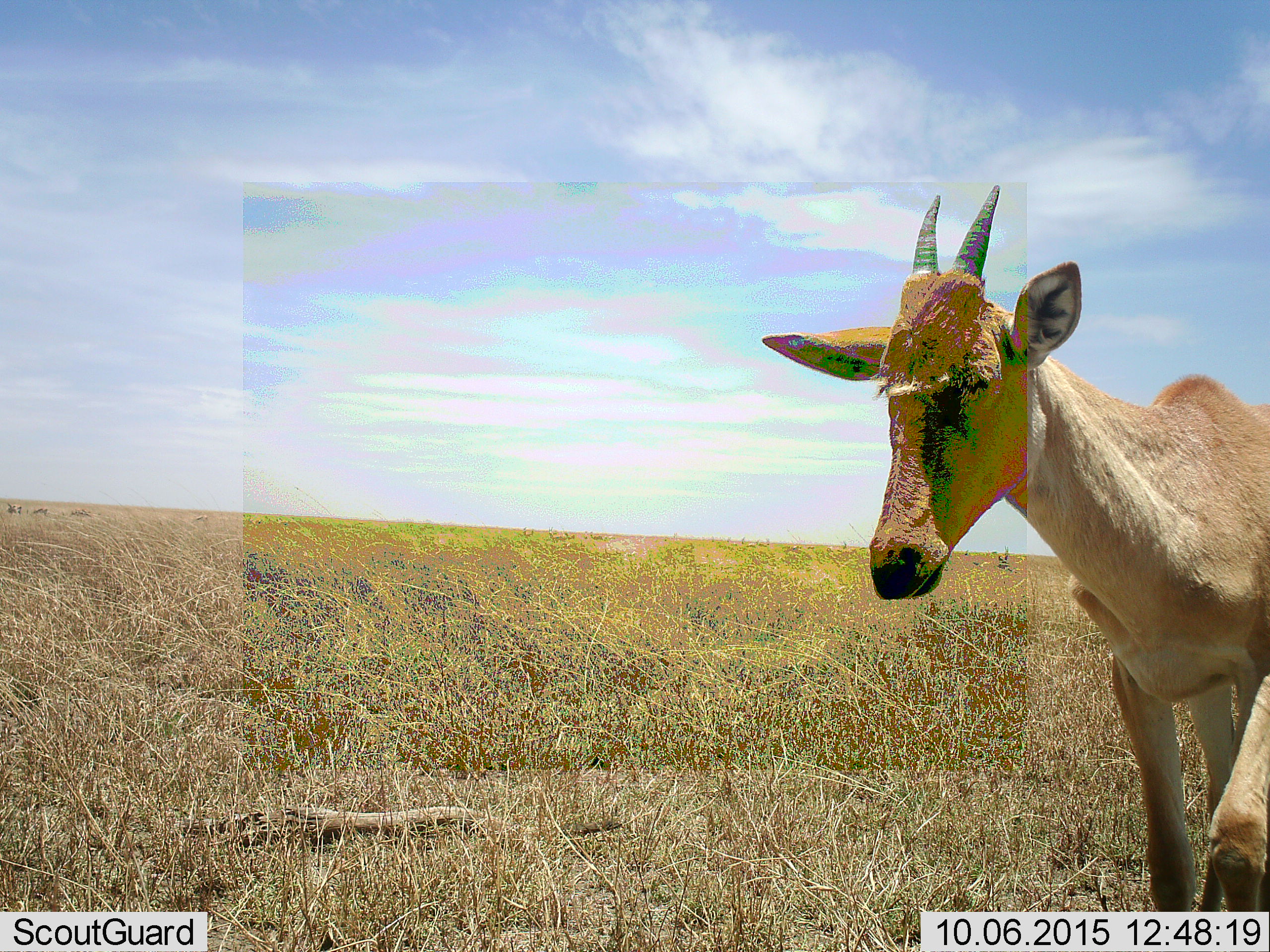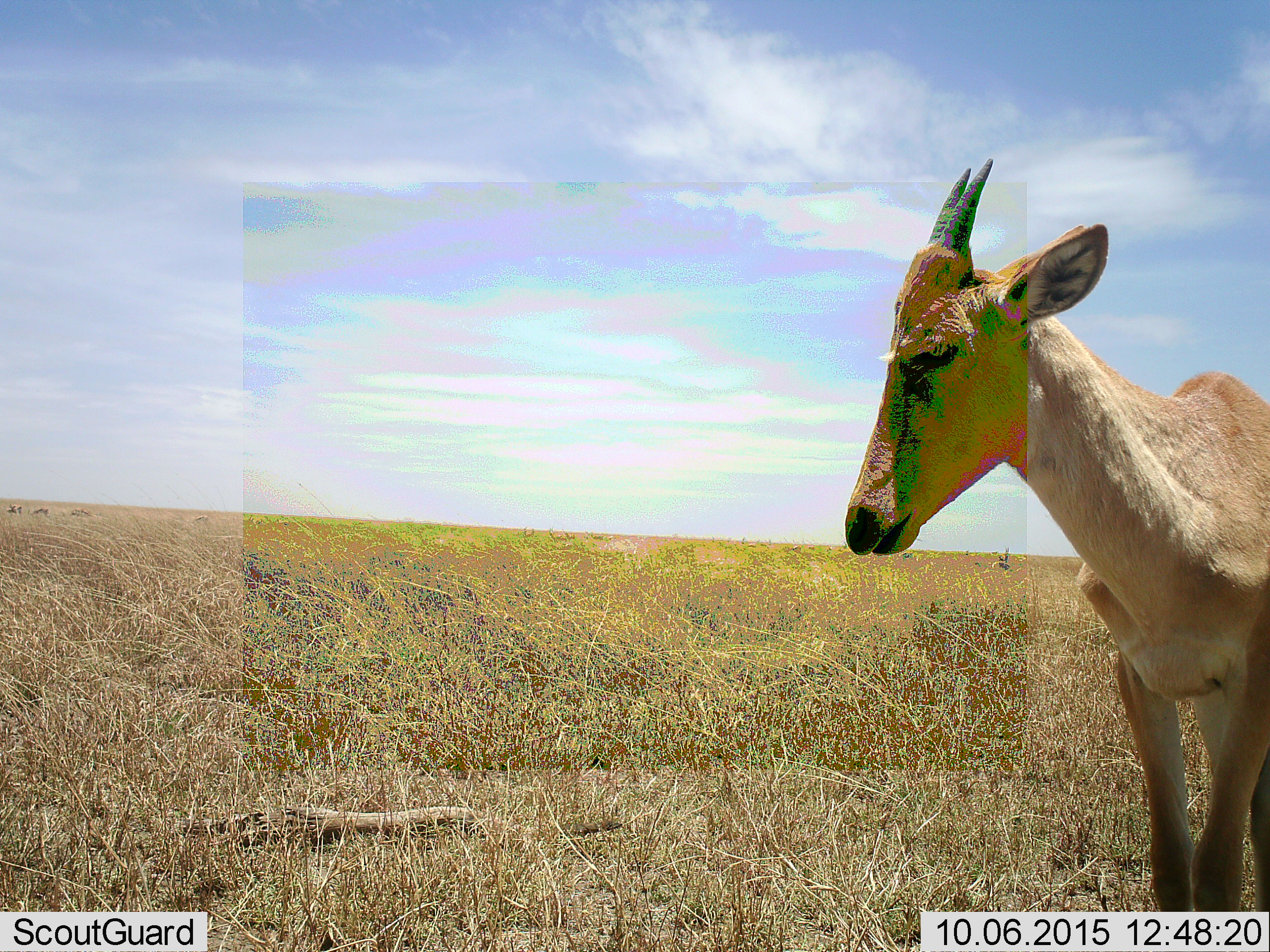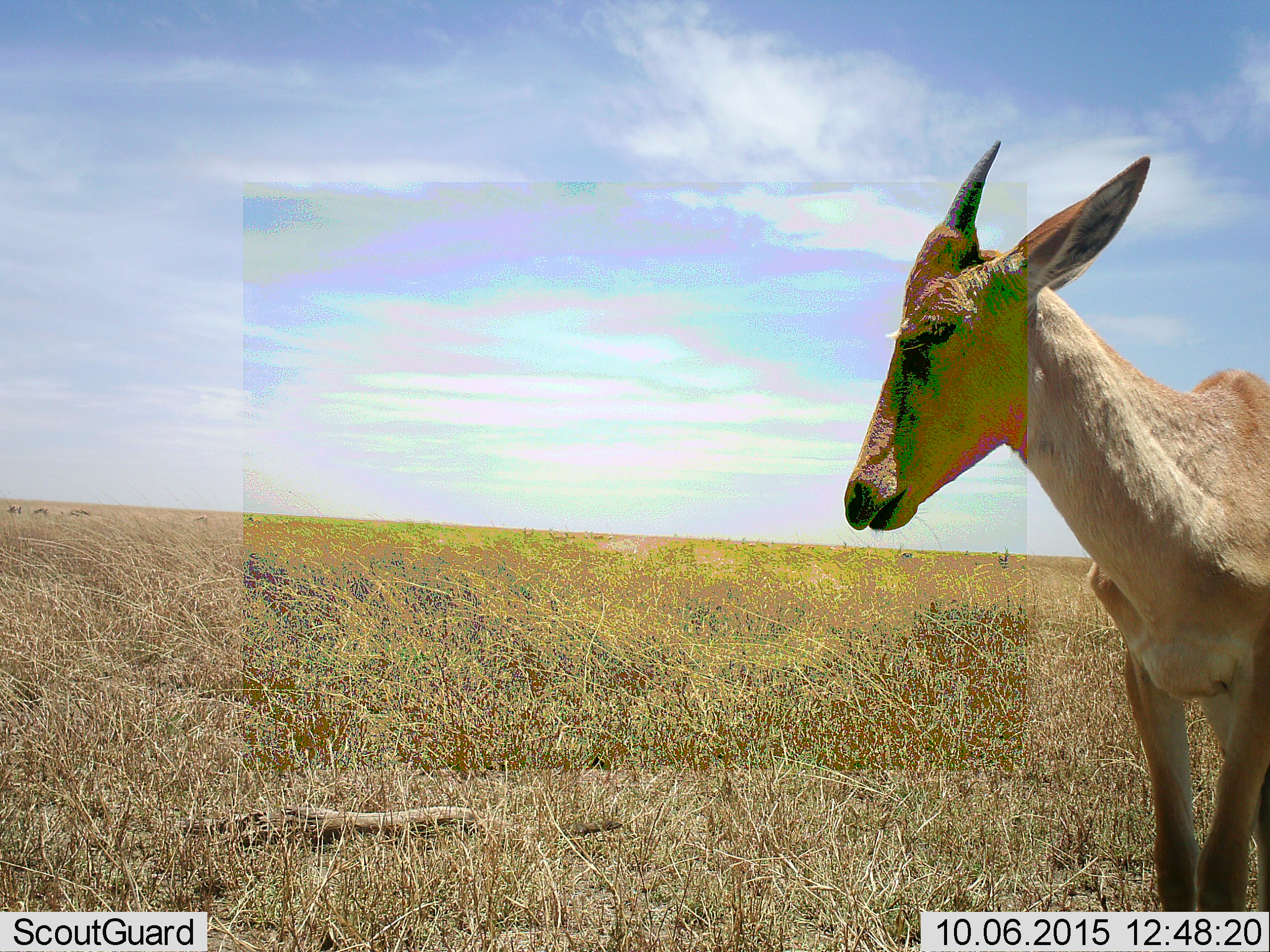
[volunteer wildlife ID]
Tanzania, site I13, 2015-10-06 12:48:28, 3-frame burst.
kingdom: Animalia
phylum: Chordata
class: Mammalia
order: Artiodactyla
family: Bovidae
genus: Eudorcas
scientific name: Eudorcas thomsonii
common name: thomson's gazelle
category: gazellethomsons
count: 9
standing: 67%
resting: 0%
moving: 33%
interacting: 0%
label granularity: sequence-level